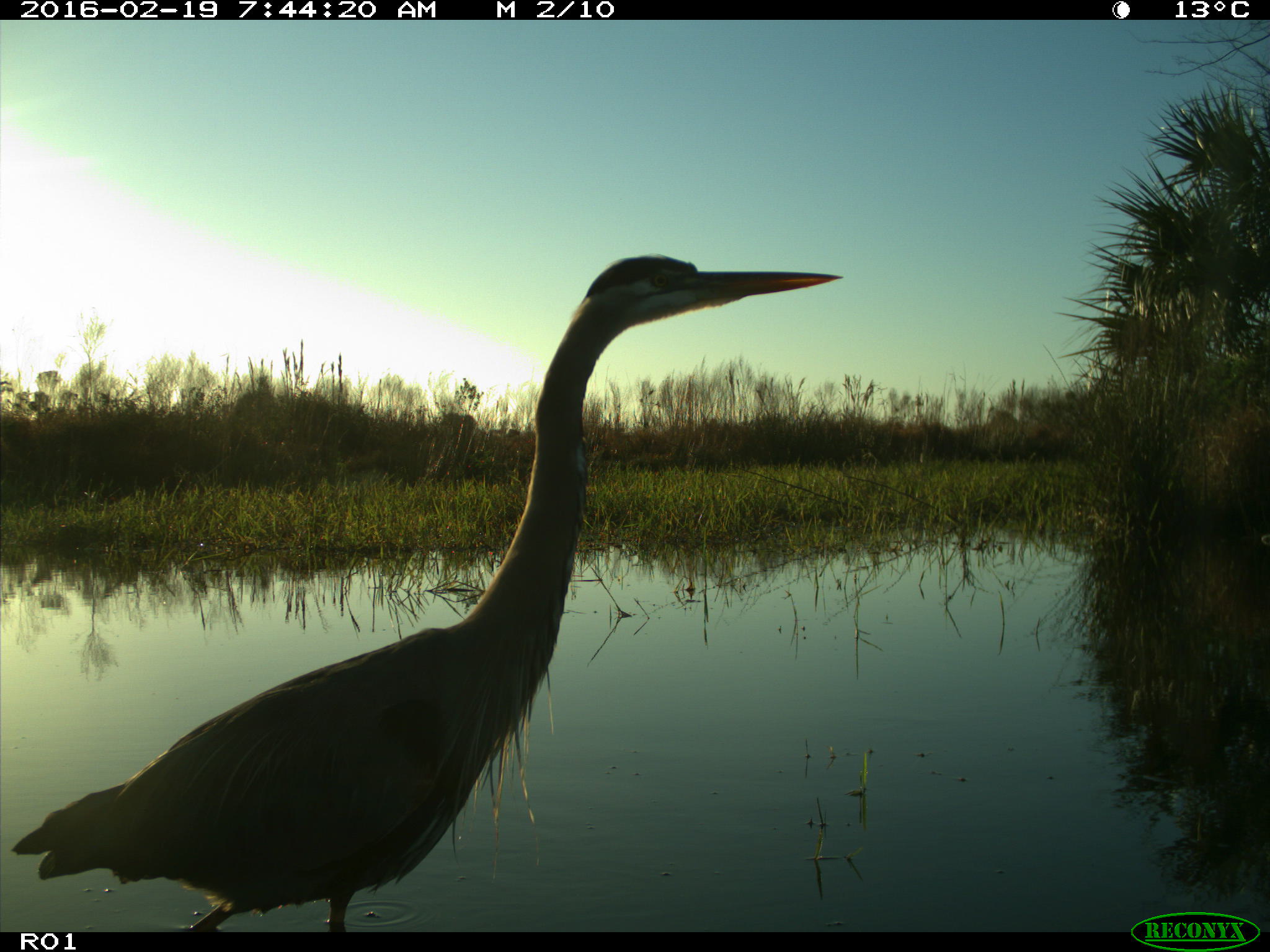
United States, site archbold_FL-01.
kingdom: Animalia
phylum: Chordata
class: Aves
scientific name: Aves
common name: birds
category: unidentified bird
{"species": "unidentified bird (birds) (Aves)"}